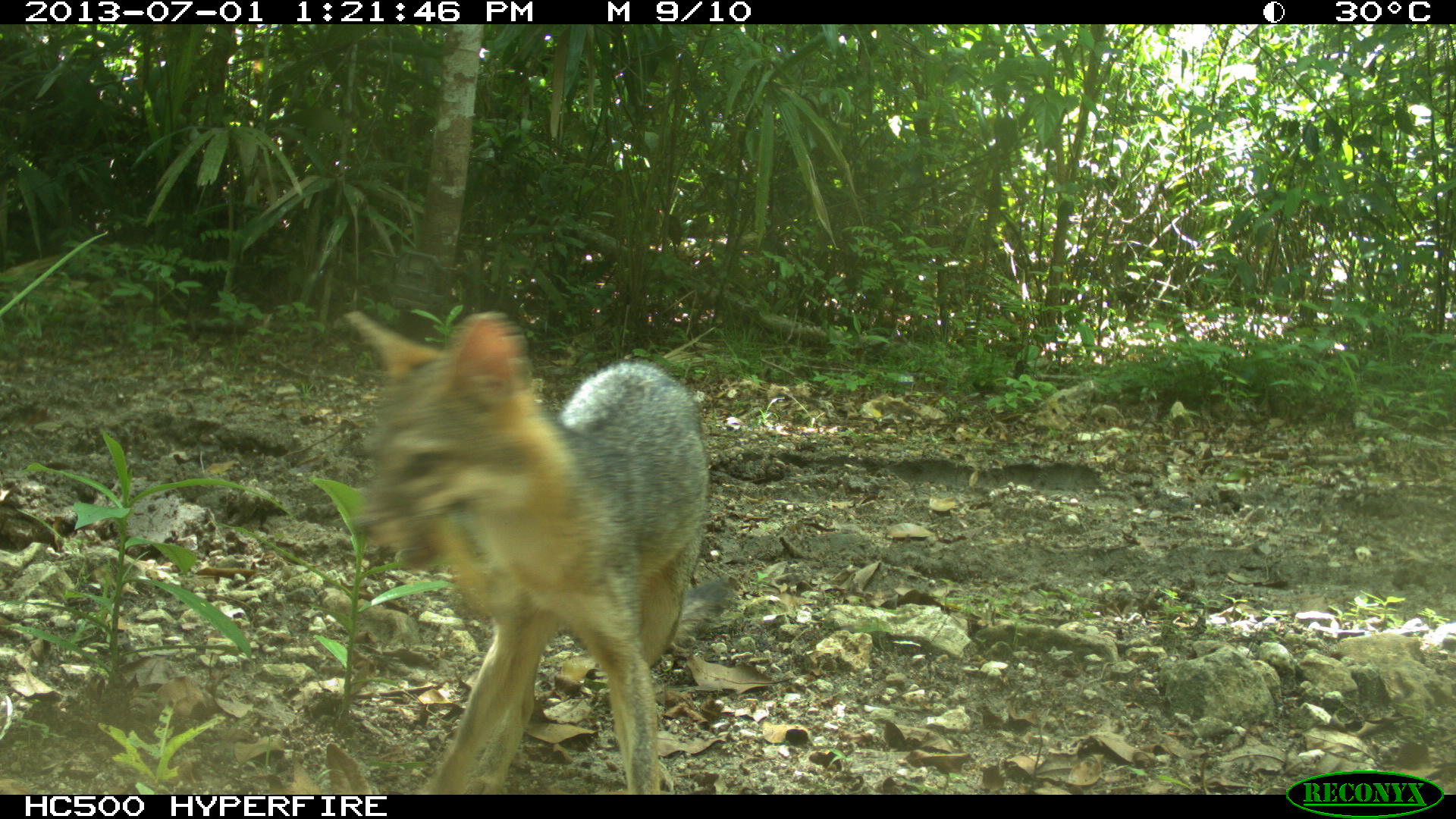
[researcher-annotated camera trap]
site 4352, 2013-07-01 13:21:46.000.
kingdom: Animalia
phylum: Chordata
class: Mammalia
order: Carnivora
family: Canidae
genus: Urocyon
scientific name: Urocyon cinereoargenteus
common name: gray fox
Urocyon cinereoargenteus (gray fox), count 1.